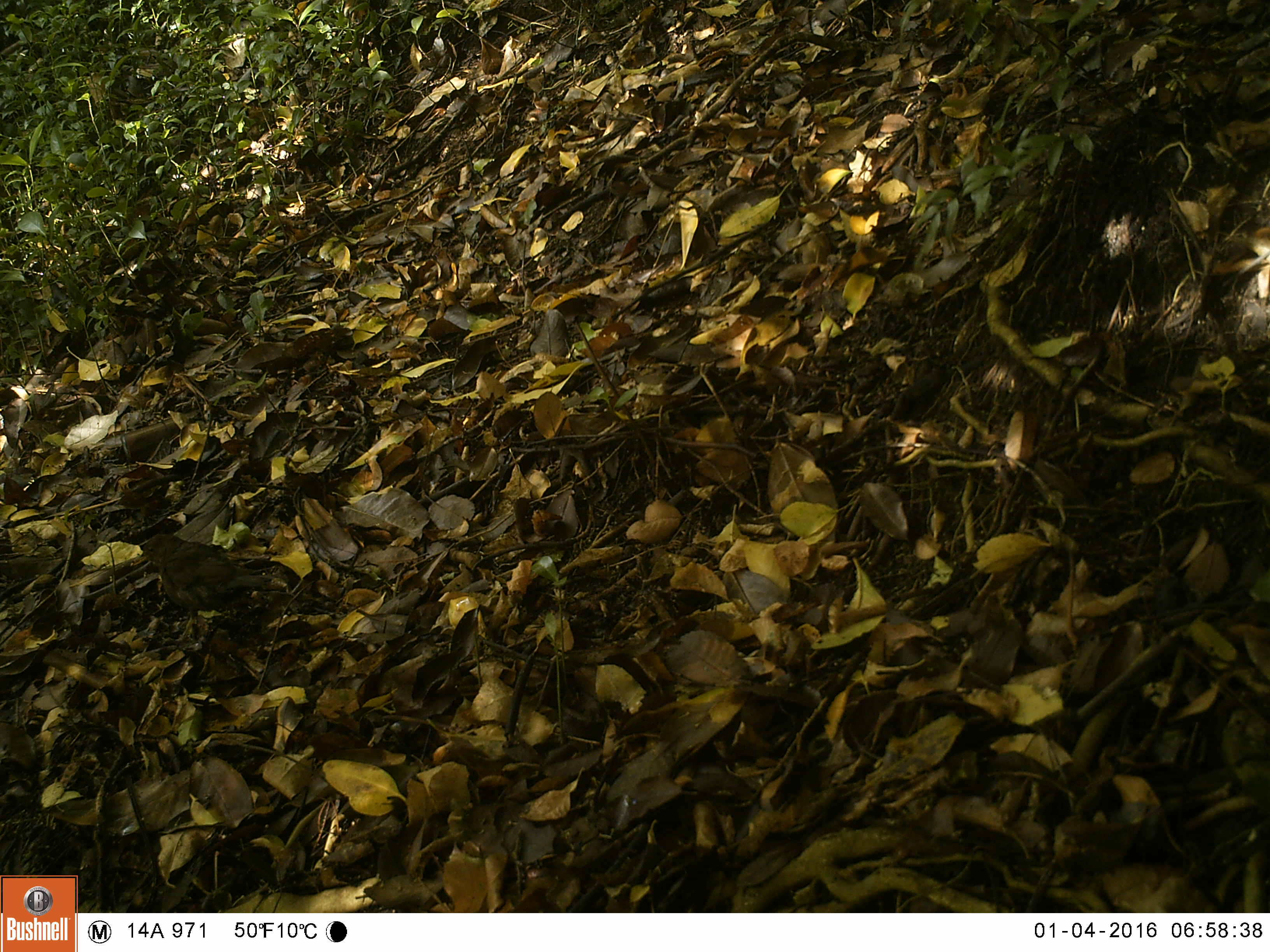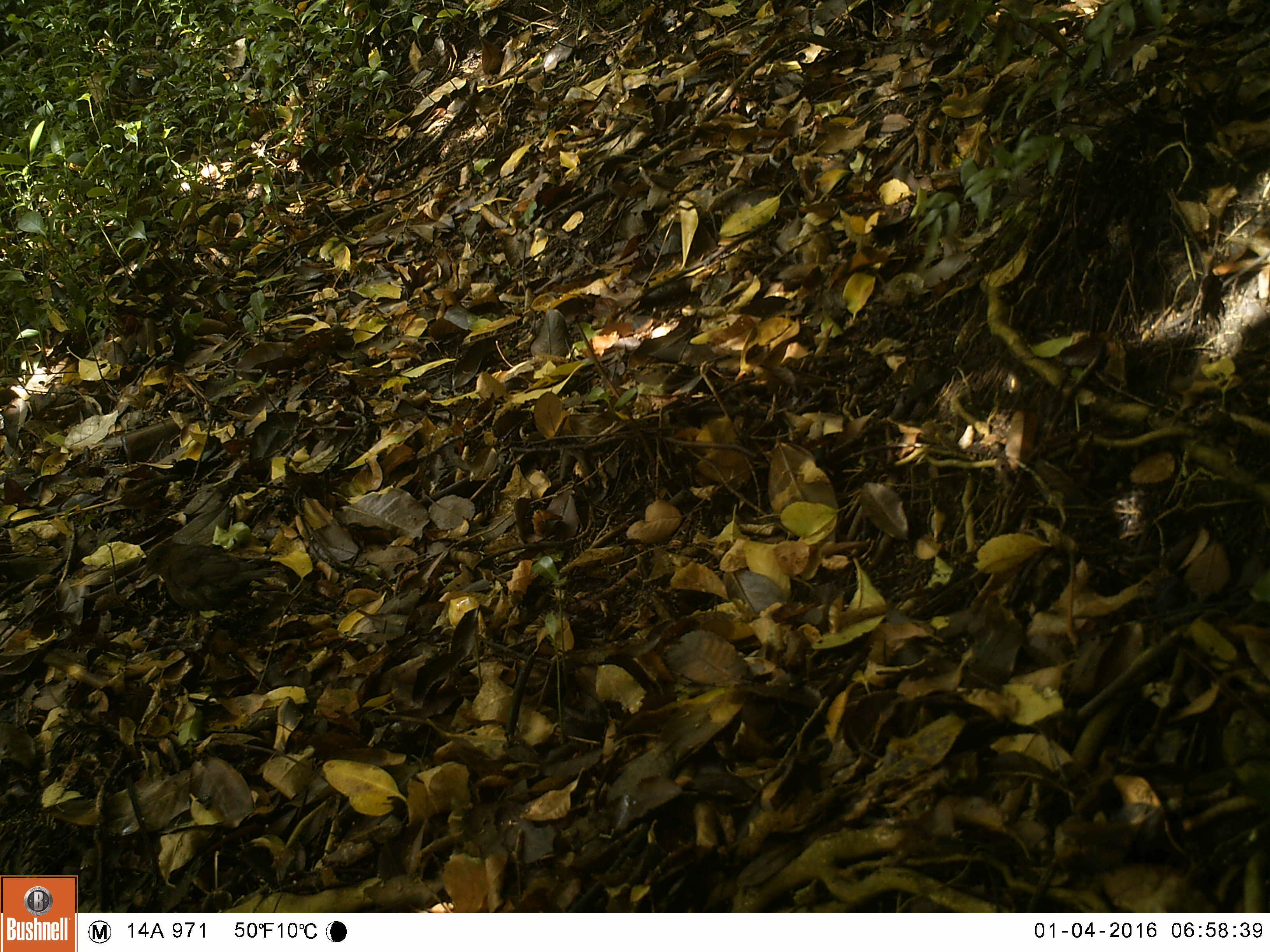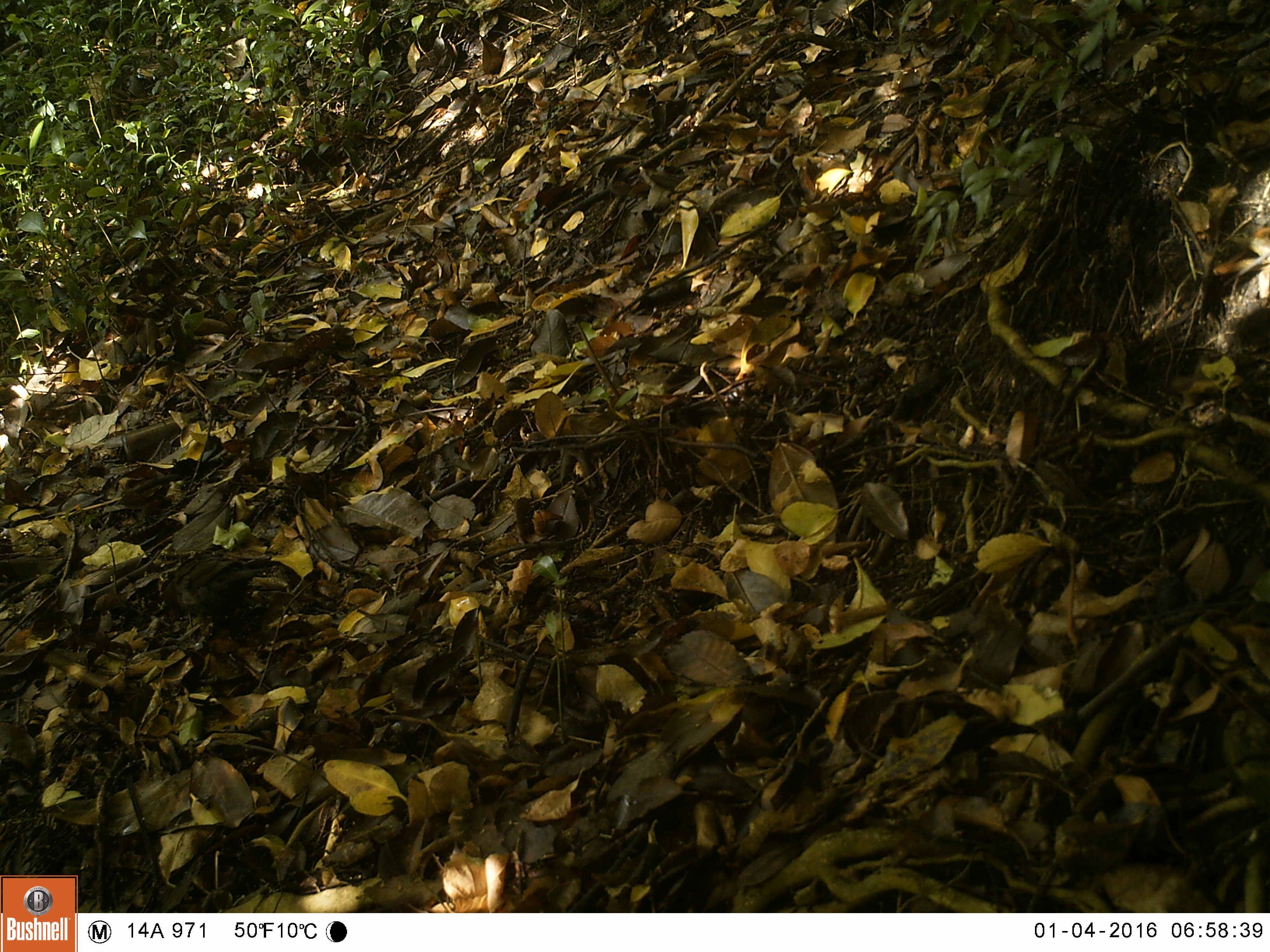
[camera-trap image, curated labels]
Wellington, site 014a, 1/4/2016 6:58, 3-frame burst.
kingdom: Animalia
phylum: Chordata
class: Aves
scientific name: Aves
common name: bird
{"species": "bird (Aves)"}